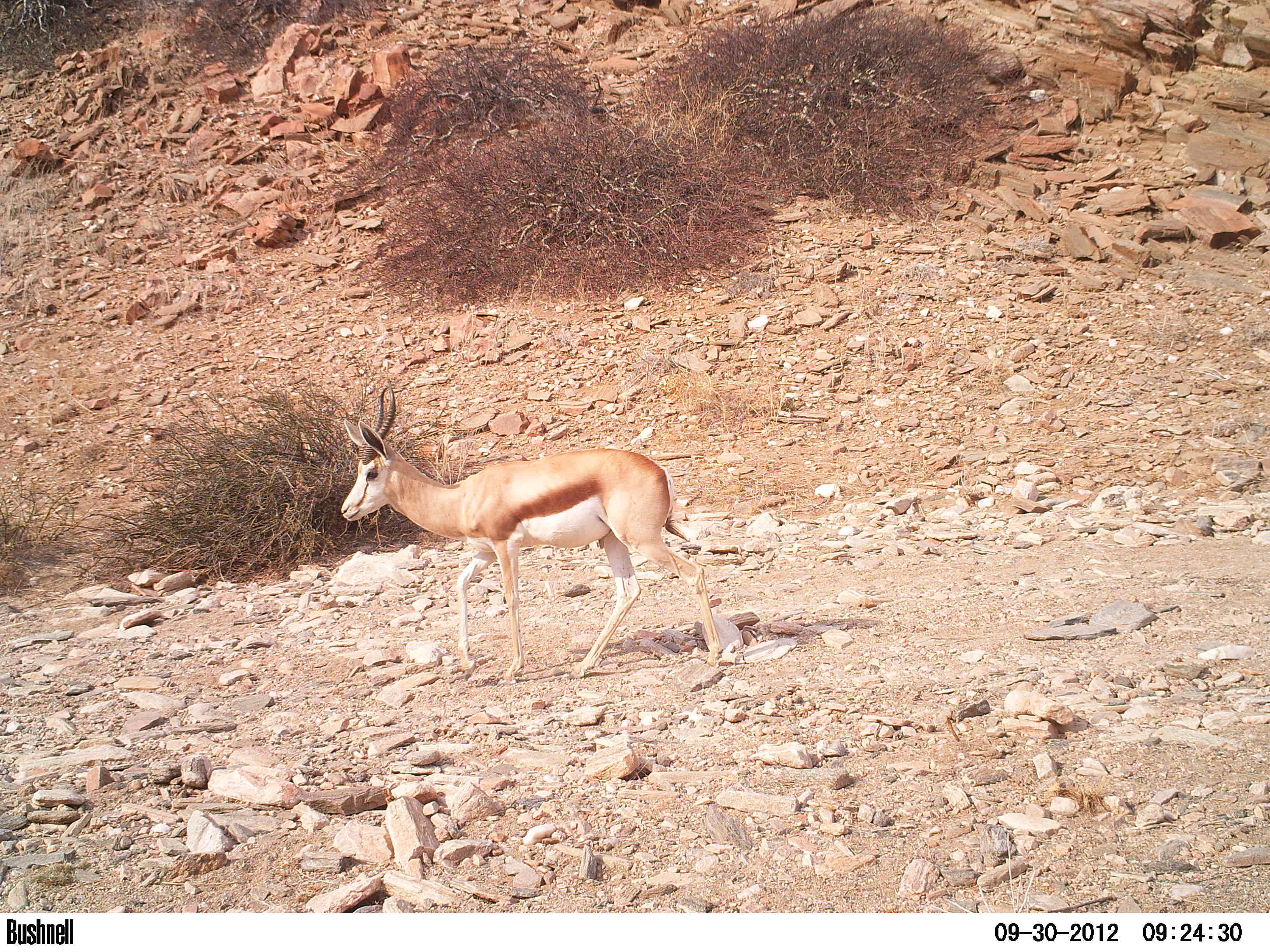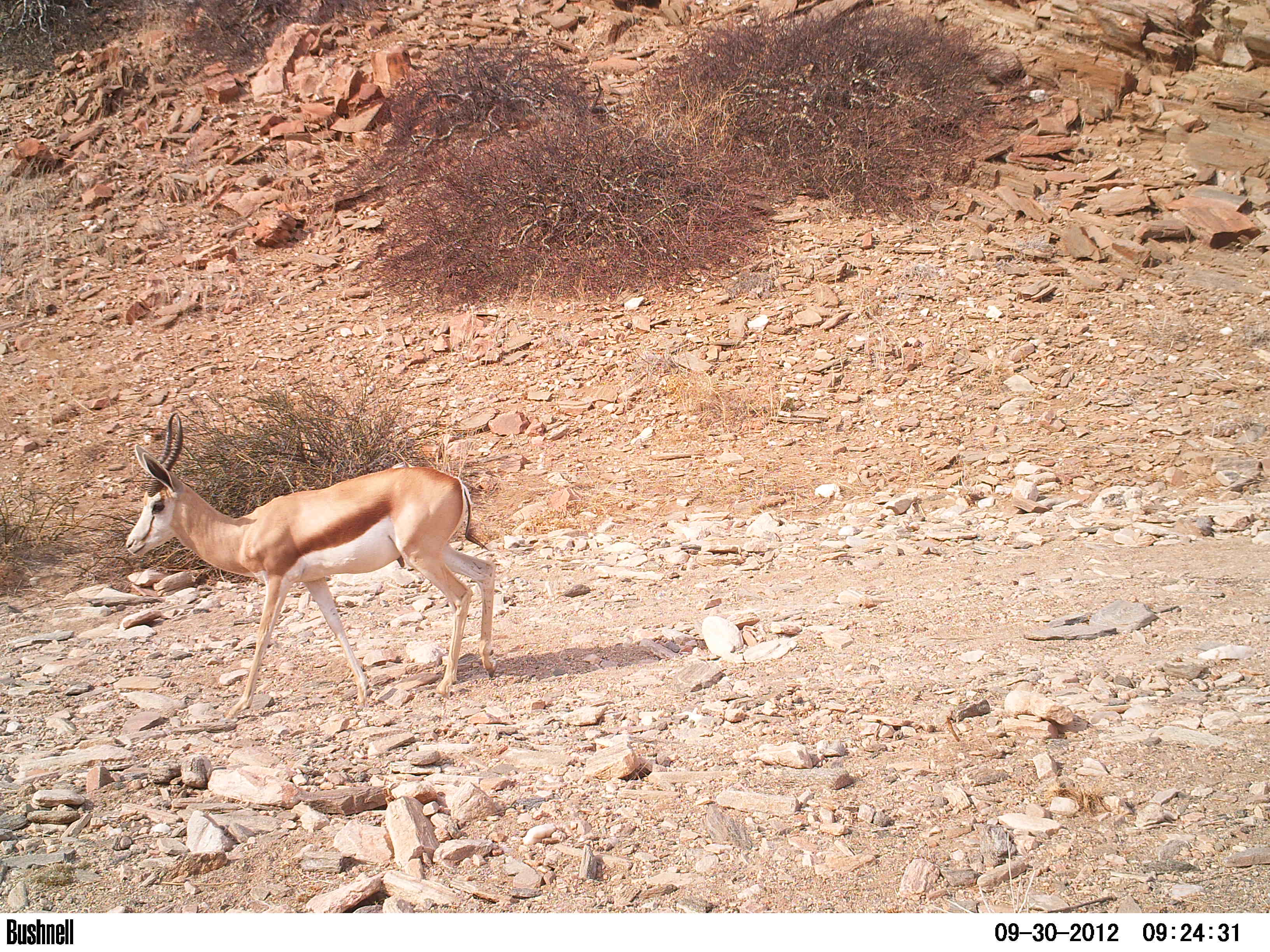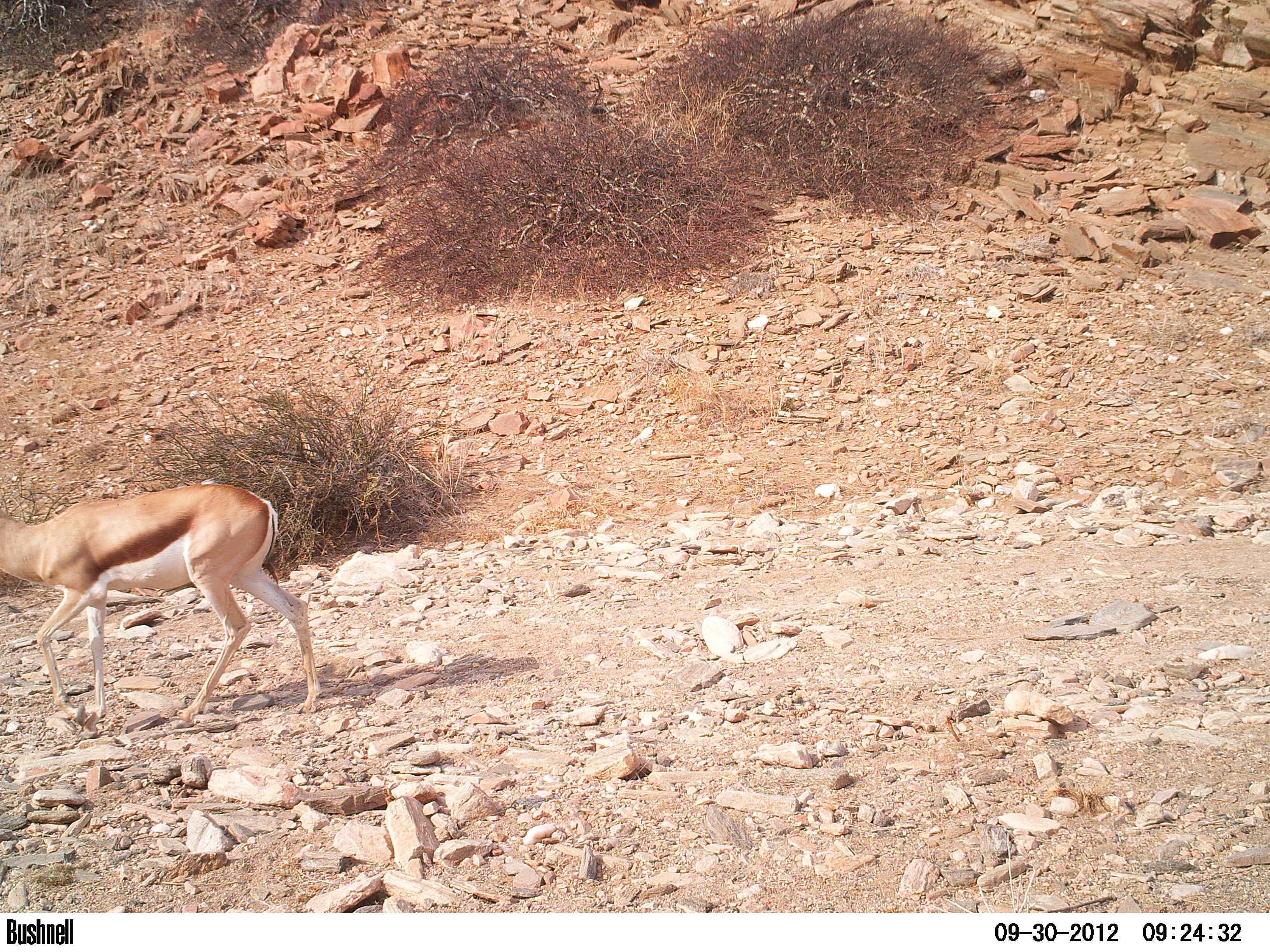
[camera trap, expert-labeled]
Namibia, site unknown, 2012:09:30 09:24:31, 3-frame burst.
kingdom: Animalia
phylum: Chordata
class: Mammalia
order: Artiodactyla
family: Bovidae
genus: Antidorcas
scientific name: Antidorcas marsupialis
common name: springbok